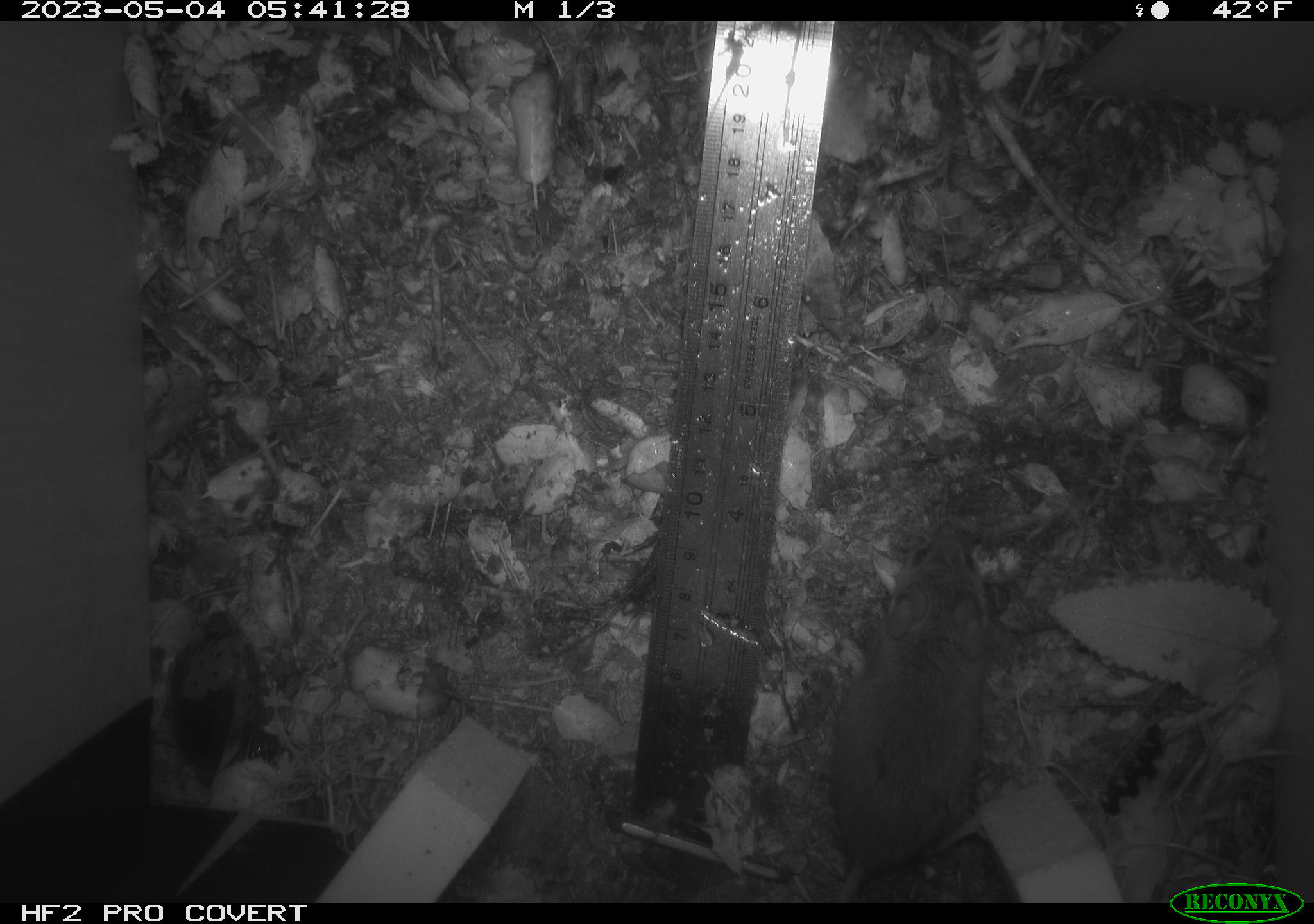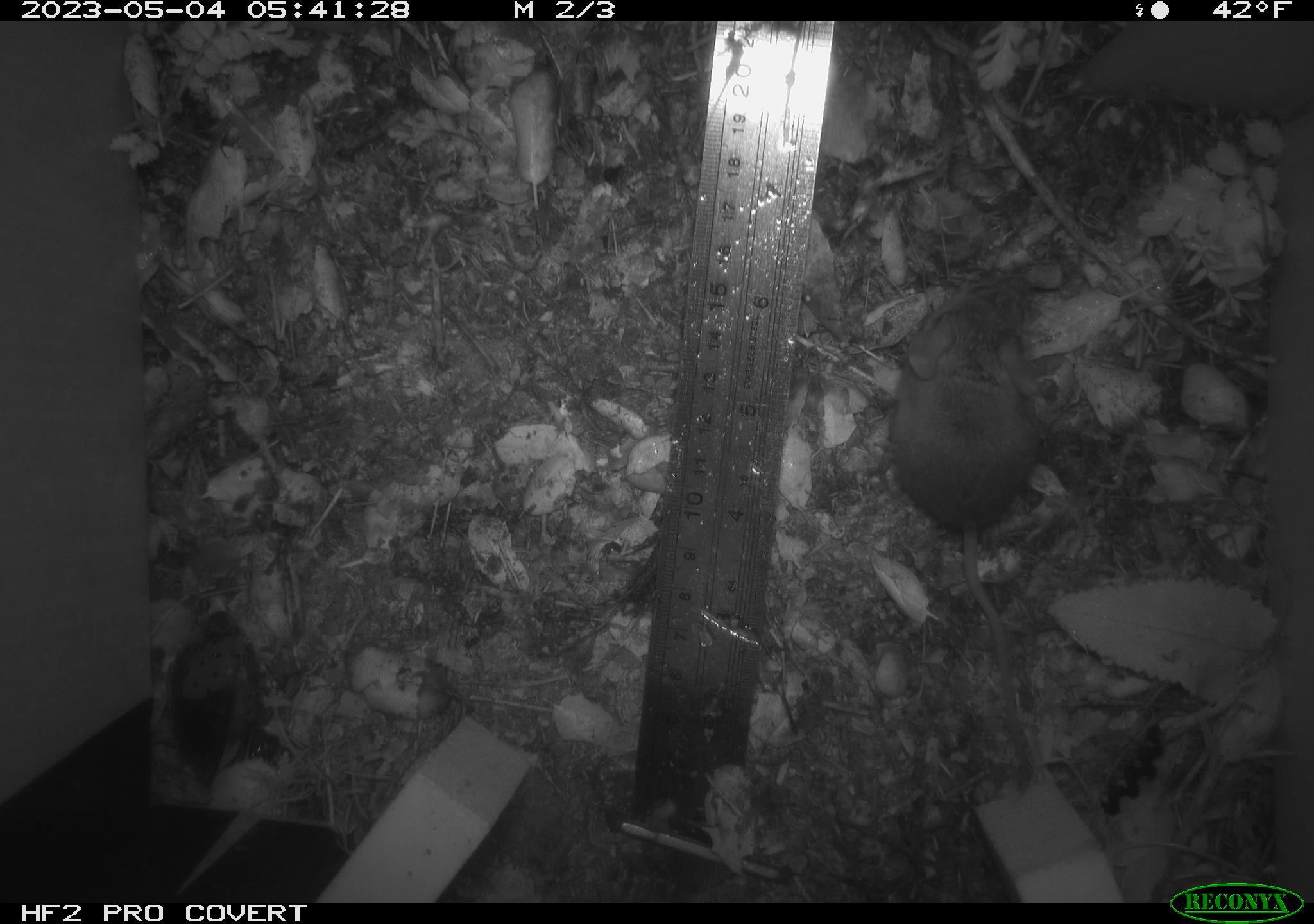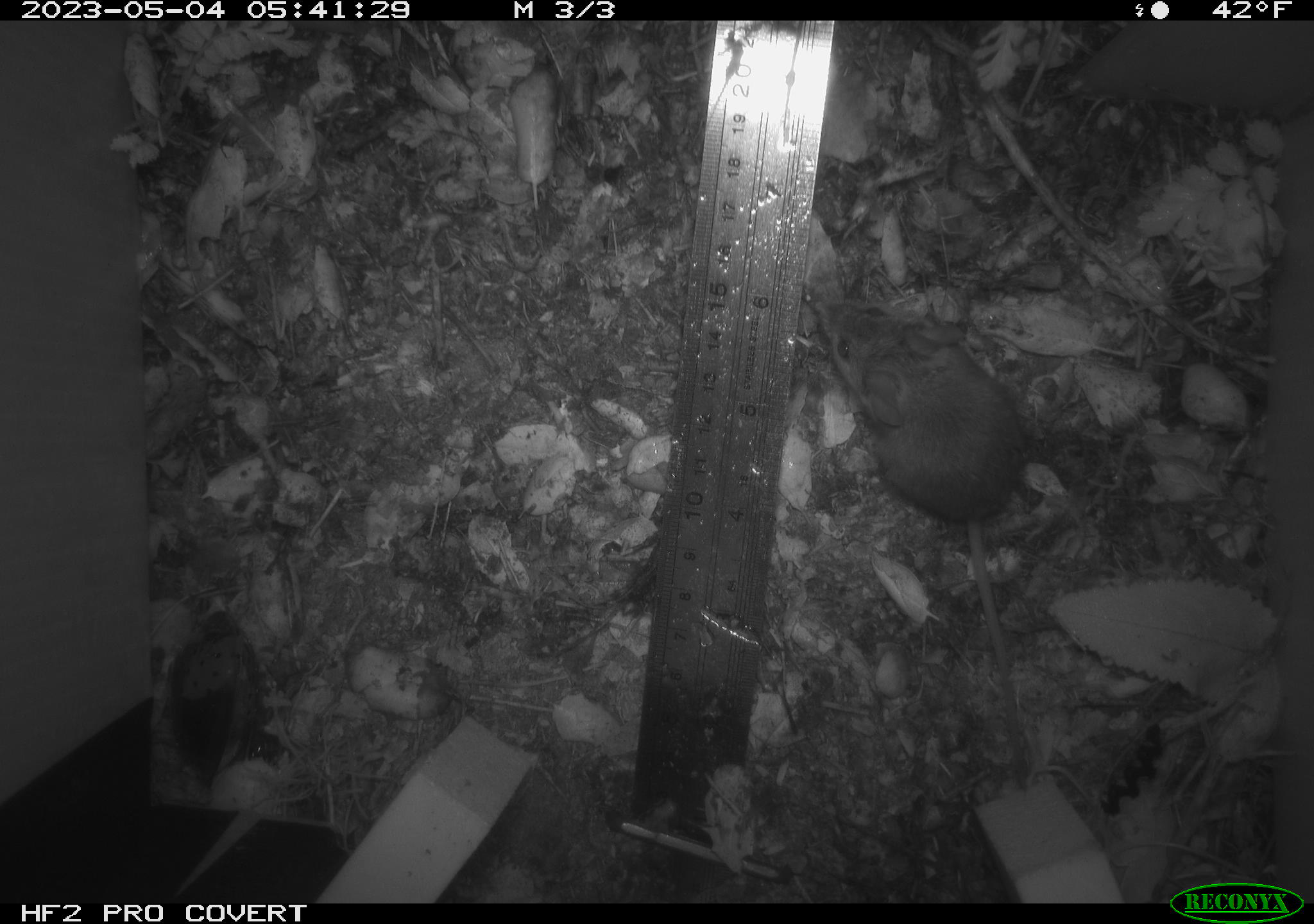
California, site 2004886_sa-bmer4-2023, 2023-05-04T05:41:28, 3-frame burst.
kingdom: Animalia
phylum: Chordata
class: Mammalia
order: Rodentia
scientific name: Rodentia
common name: mouse species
Mouse species (Rodentia).